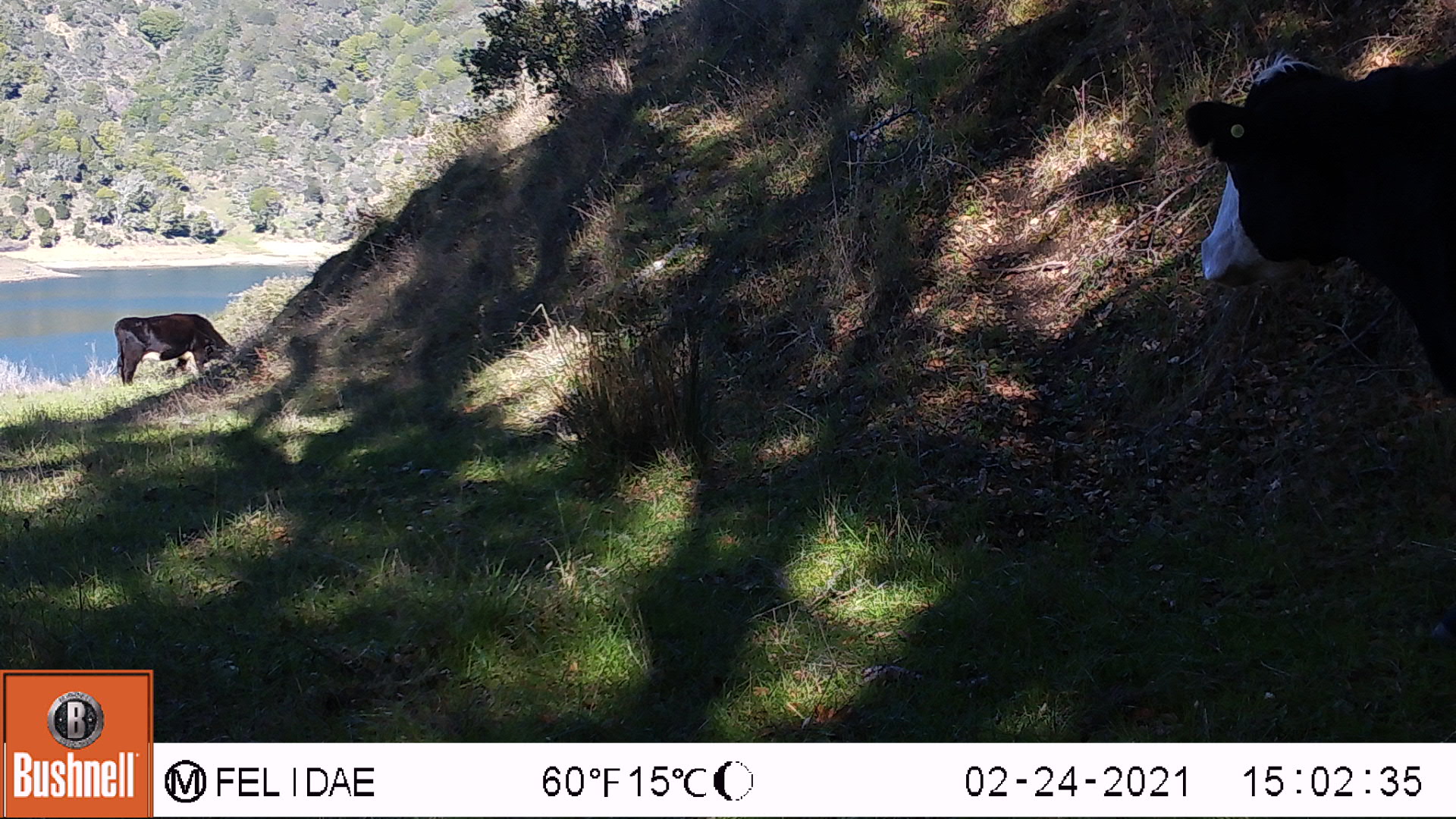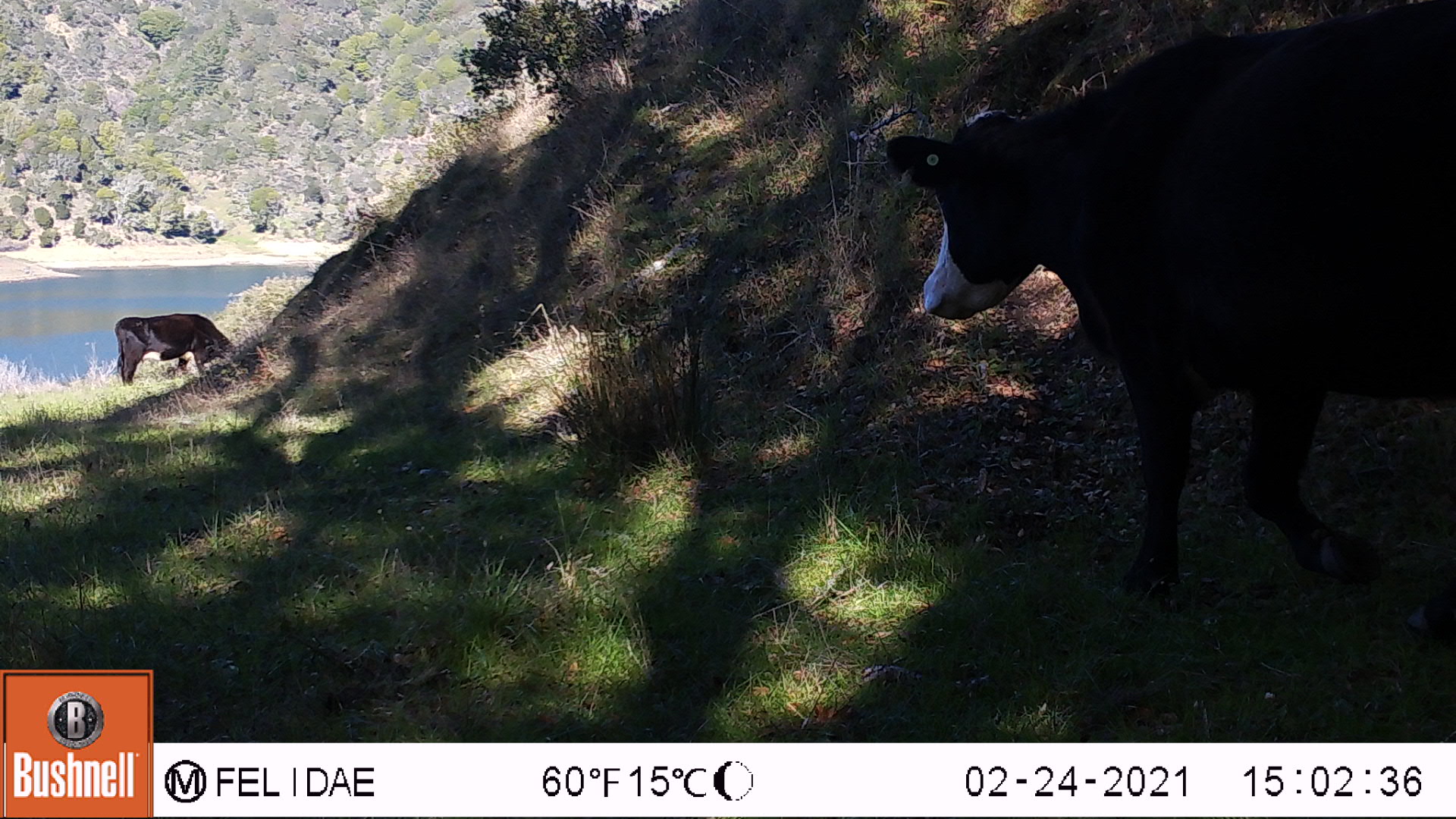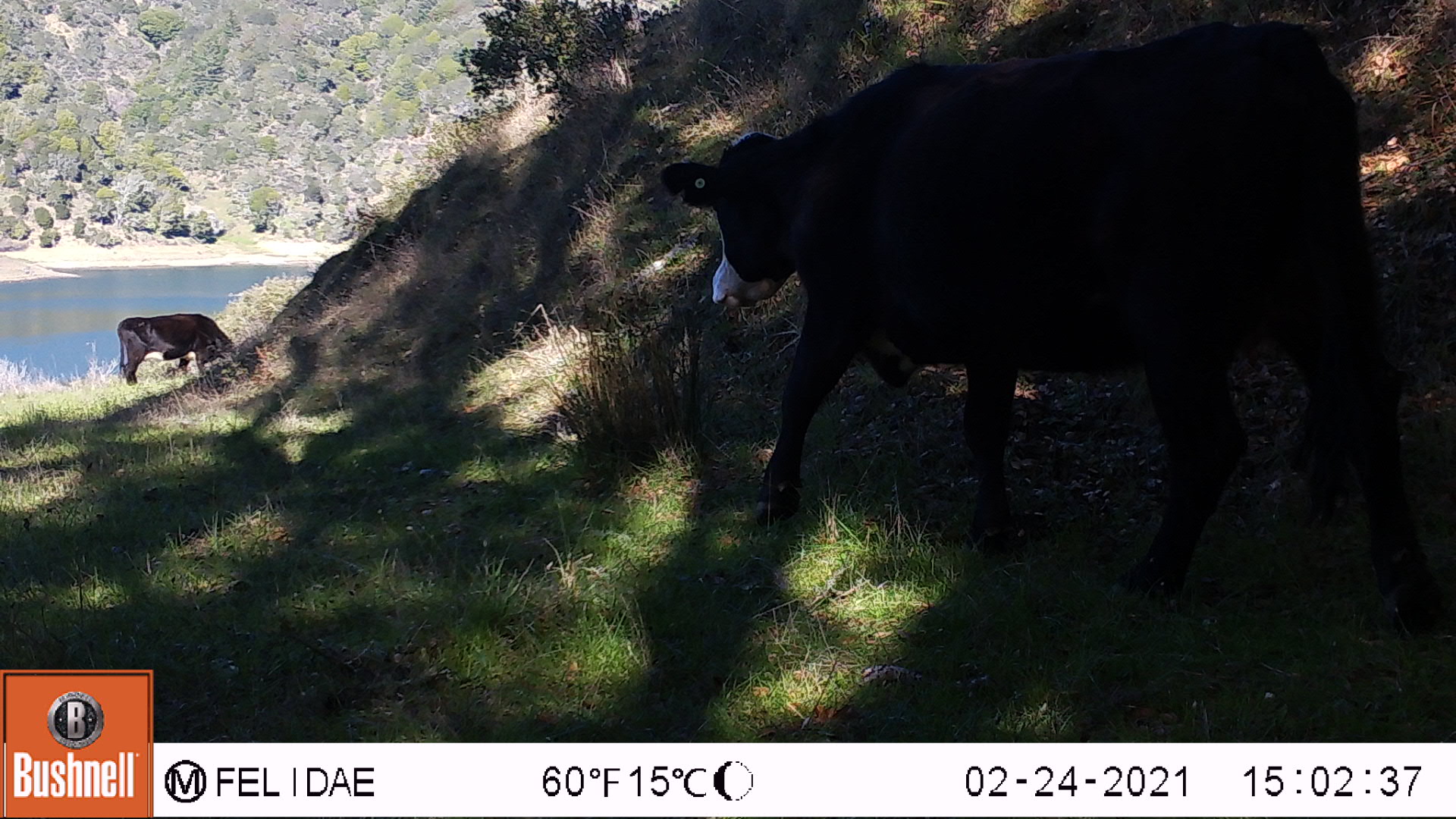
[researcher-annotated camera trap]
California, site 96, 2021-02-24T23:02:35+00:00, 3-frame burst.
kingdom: Animalia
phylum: Chordata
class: Mammalia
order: Artiodactyla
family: Bovidae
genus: Bos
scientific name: Bos taurus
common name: domestic cattle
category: cattle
Cattle (domestic cattle) (Bos taurus).